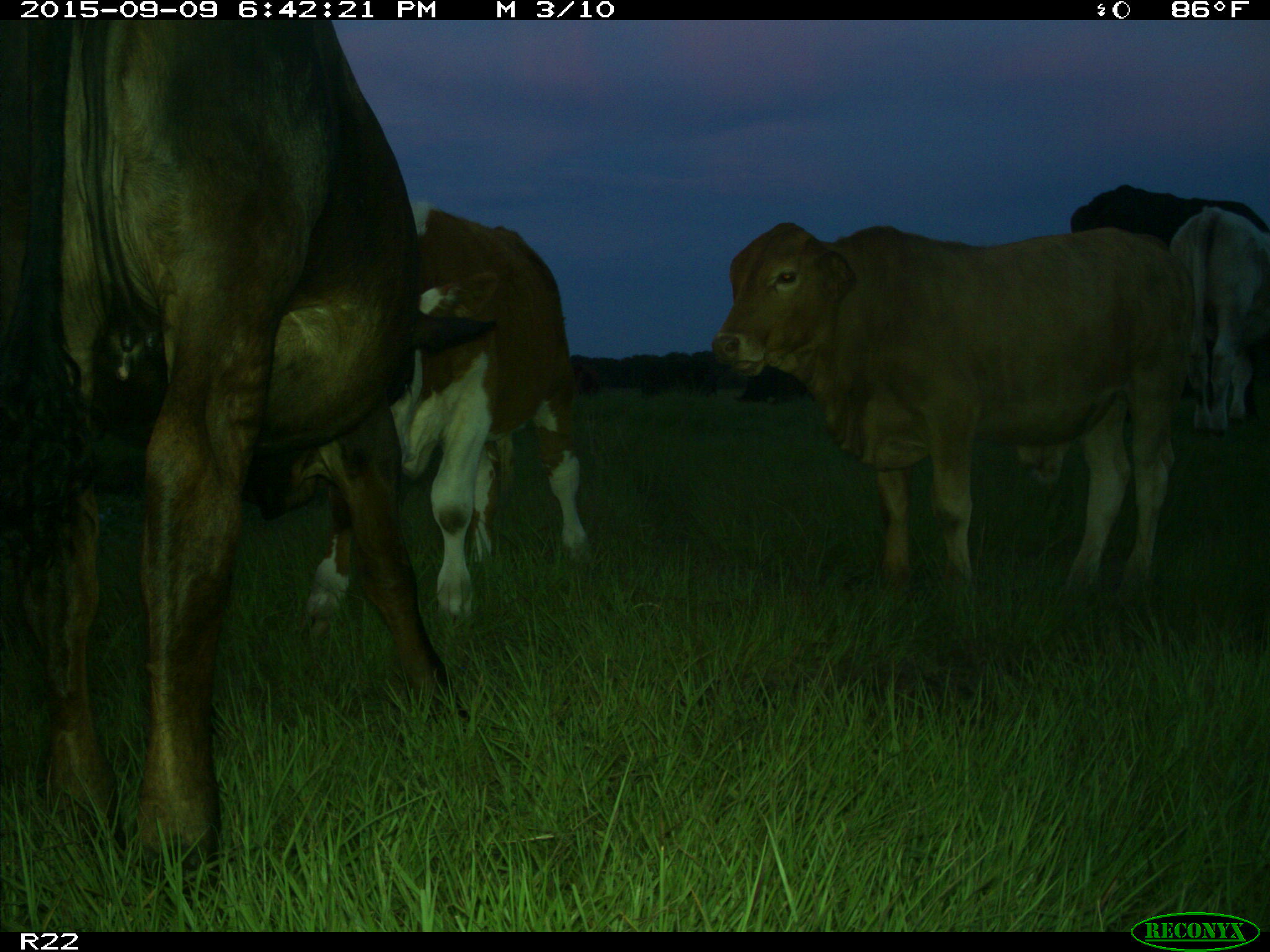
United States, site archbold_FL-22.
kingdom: Animalia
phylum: Chordata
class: Mammalia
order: Artiodactyla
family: Bovidae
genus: Bos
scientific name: Bos taurus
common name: domestic cow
Bos taurus (domestic cow).